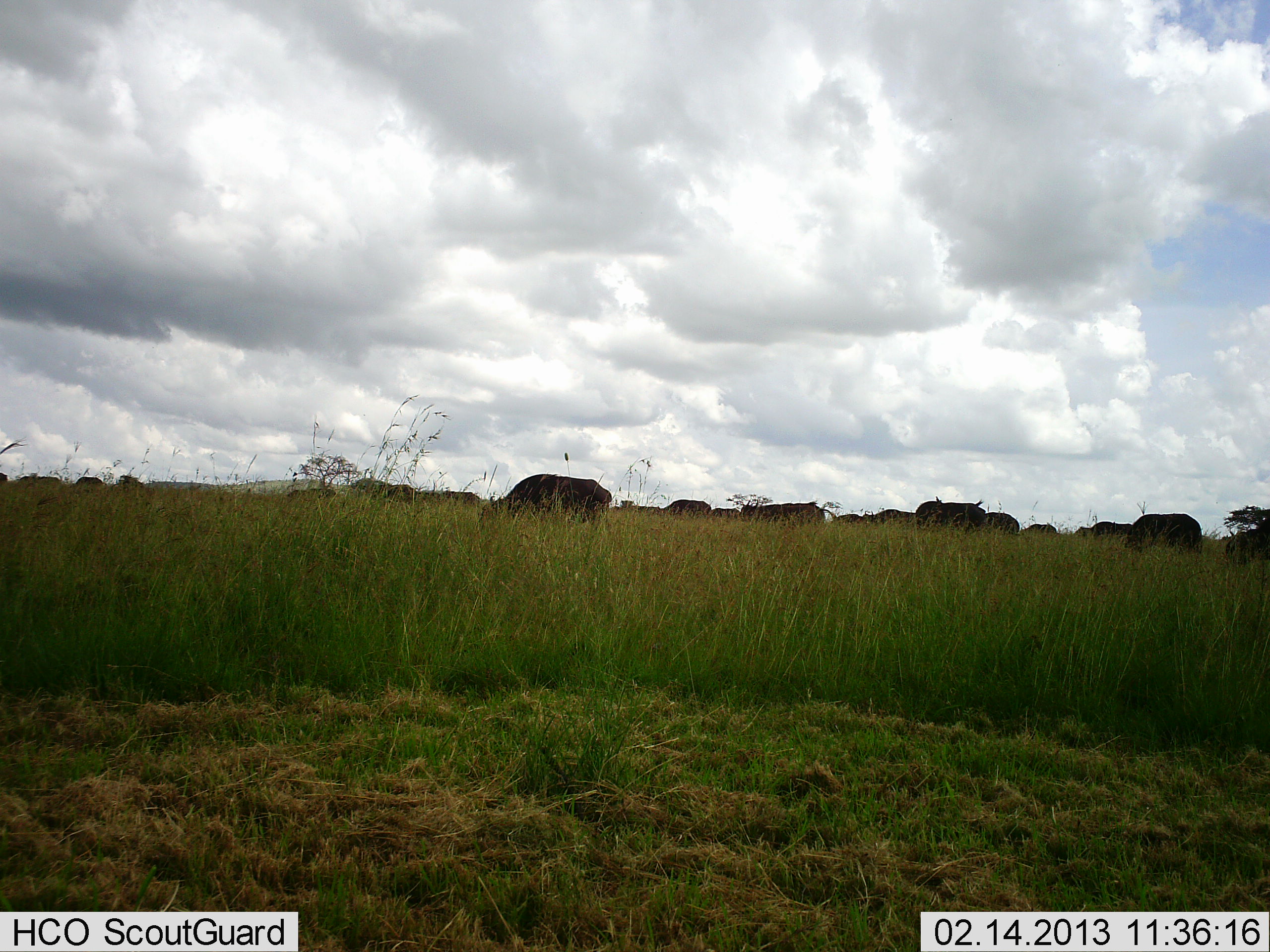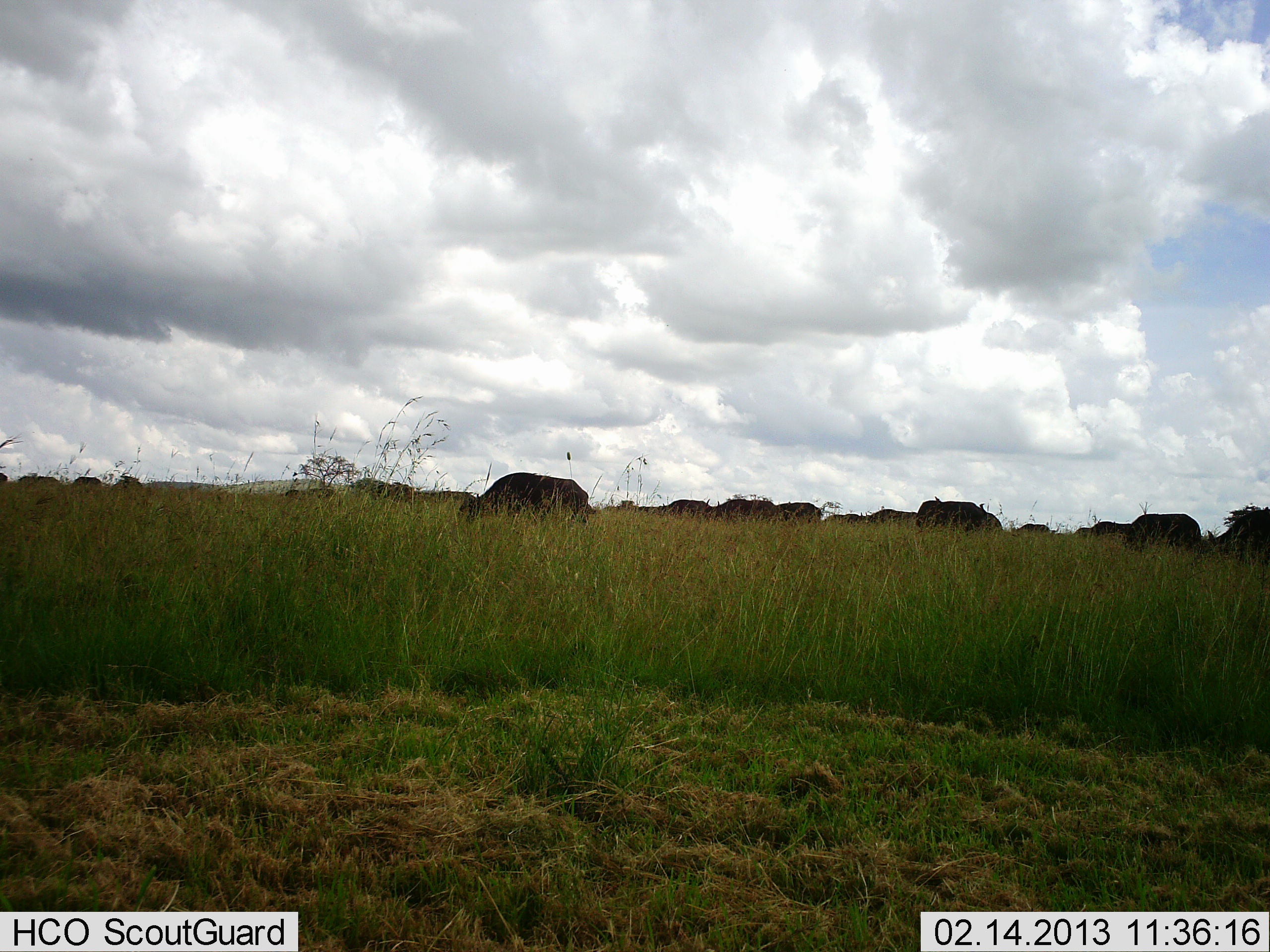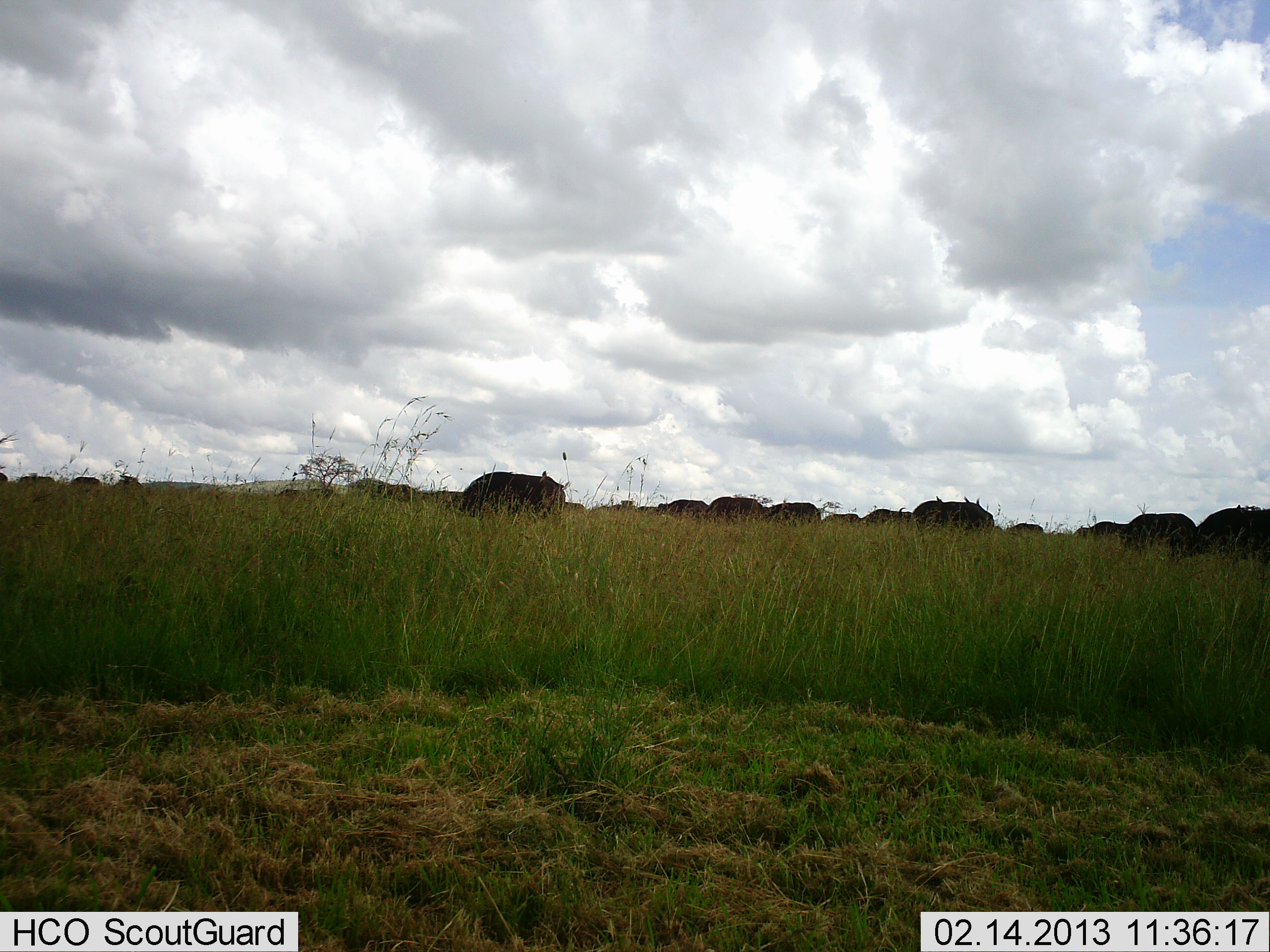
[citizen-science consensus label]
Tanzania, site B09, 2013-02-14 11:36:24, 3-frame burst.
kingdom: Animalia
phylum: Chordata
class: Mammalia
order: Artiodactyla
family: Bovidae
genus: Syncerus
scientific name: Syncerus caffer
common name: cape buffalo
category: buffalo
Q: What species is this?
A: Buffalo (cape buffalo) (Syncerus caffer).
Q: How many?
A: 11-50.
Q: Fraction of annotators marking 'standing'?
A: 16%.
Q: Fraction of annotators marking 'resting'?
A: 0%.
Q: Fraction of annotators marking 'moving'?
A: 48%.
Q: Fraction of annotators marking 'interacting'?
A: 0%.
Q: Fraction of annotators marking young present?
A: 0%.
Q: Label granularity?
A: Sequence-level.